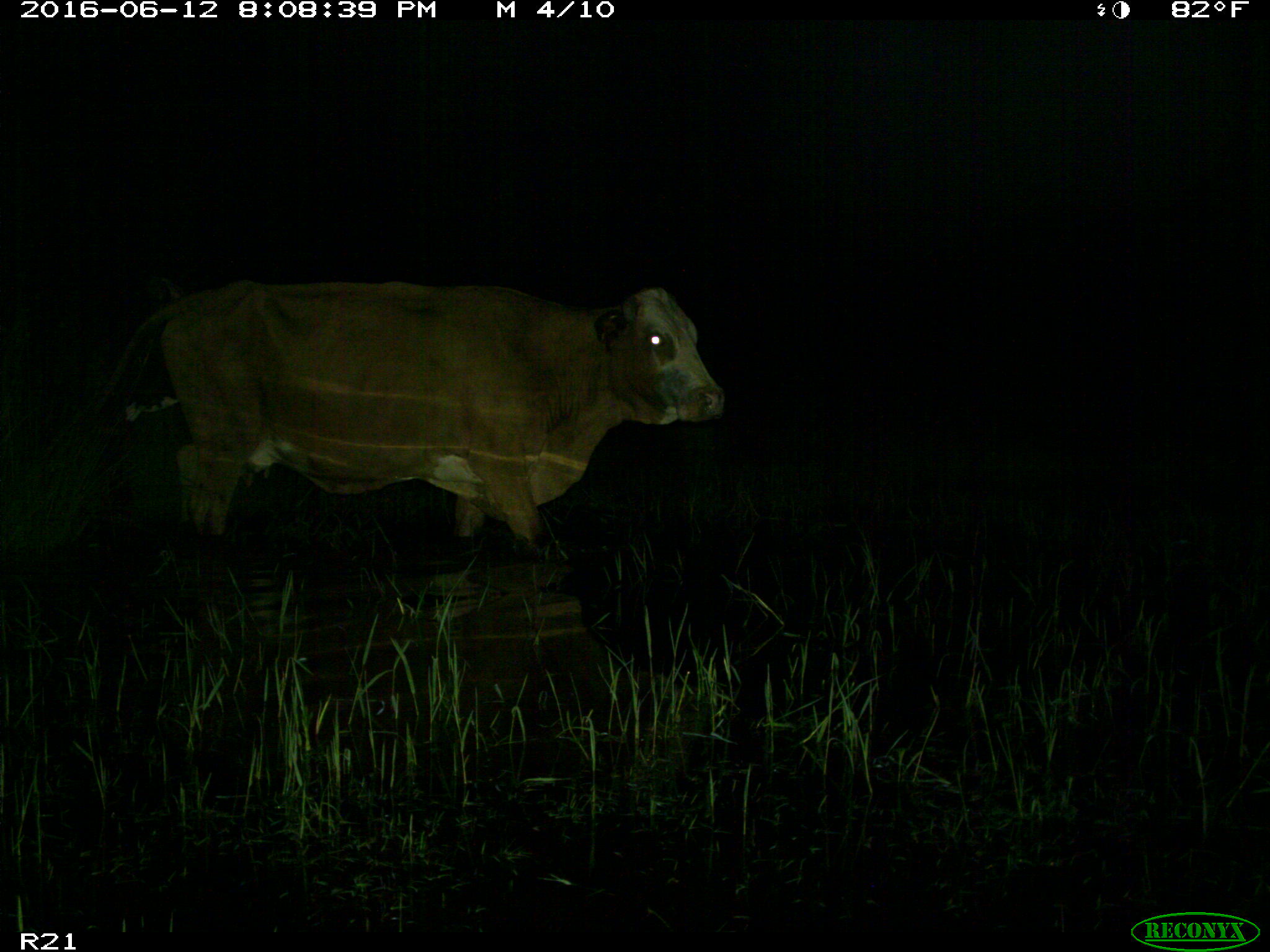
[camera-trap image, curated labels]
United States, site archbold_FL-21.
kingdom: Animalia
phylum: Chordata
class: Mammalia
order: Artiodactyla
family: Bovidae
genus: Bos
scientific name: Bos taurus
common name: domestic cow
Bos taurus (domestic cow).